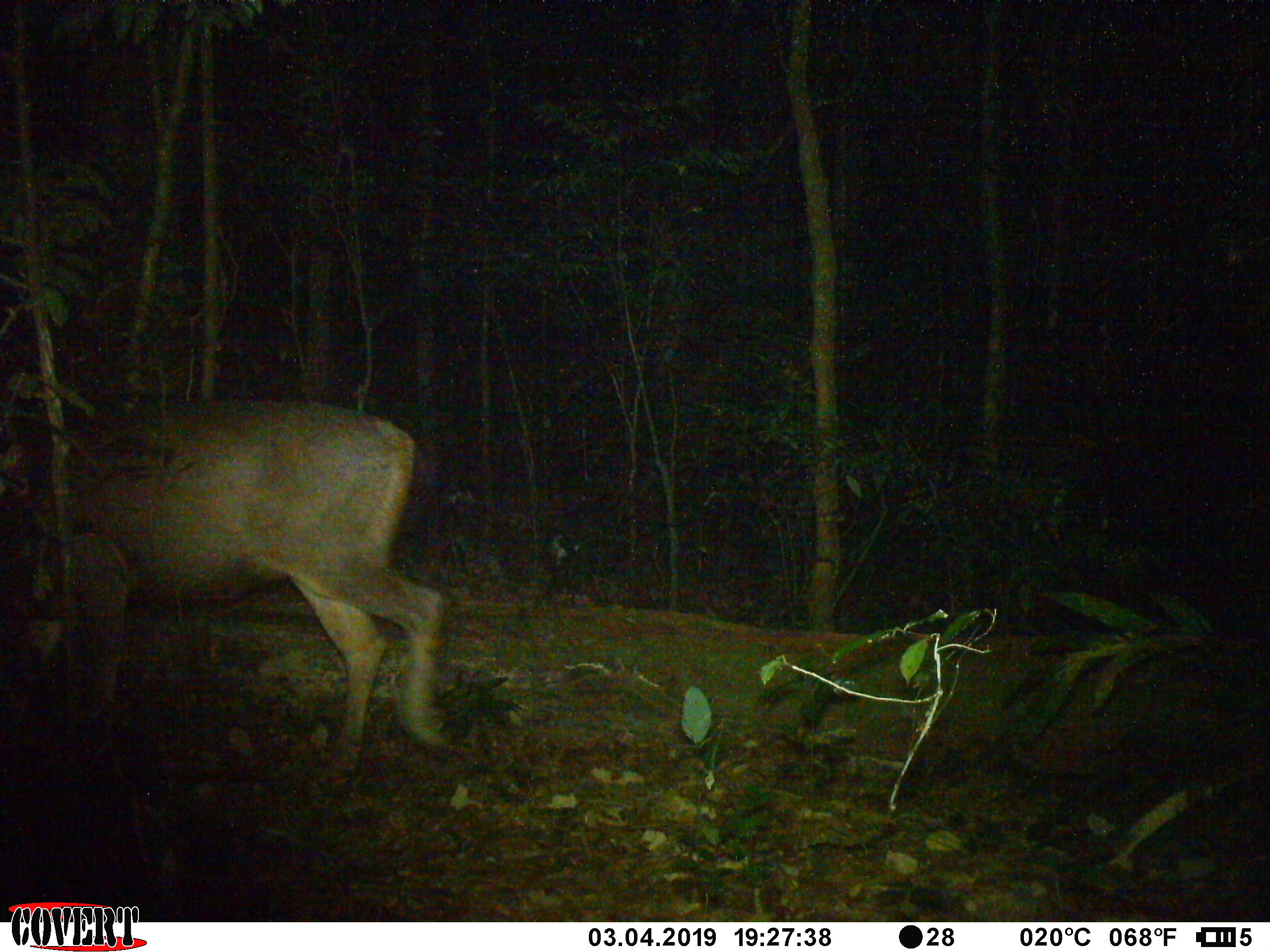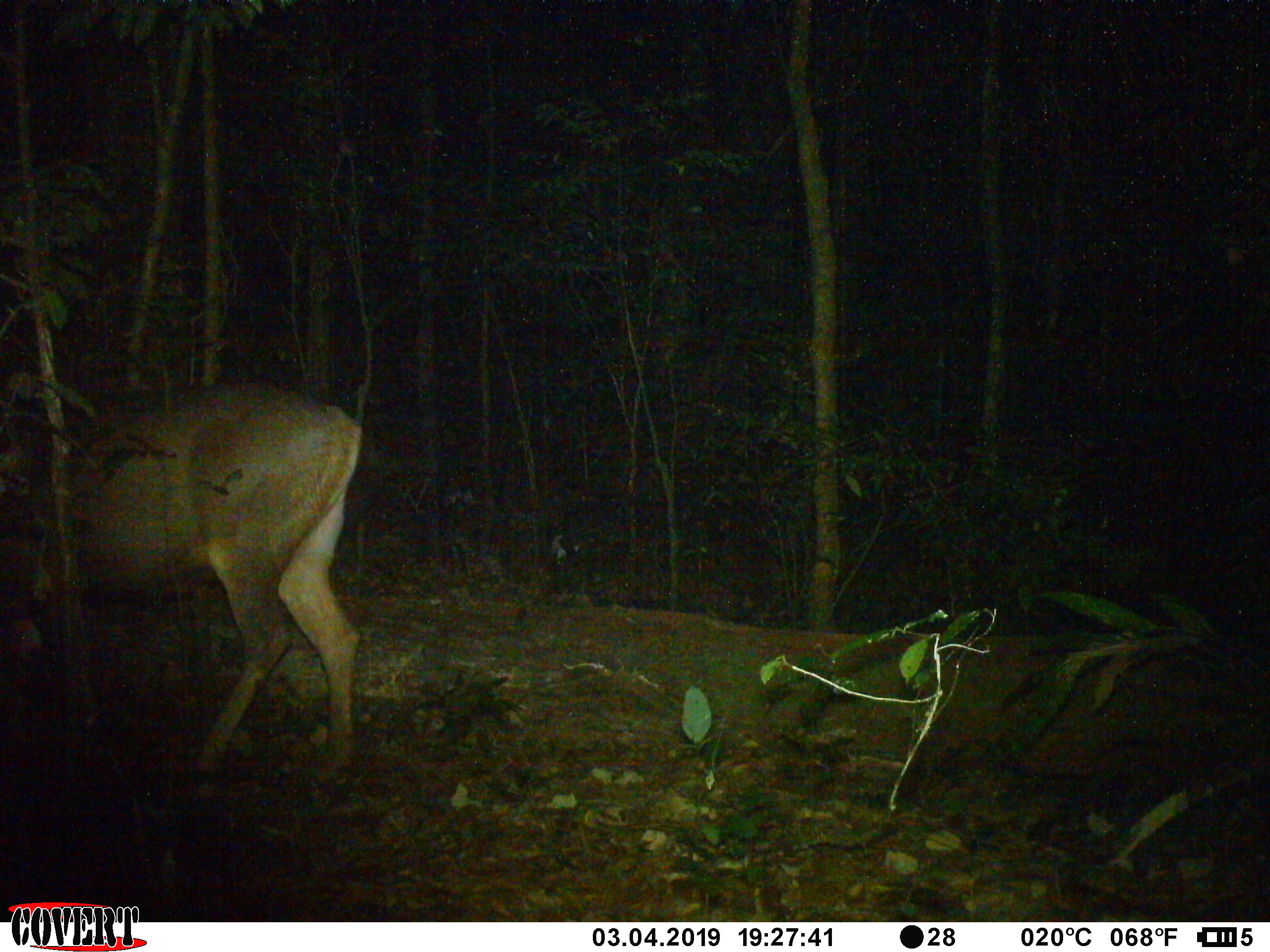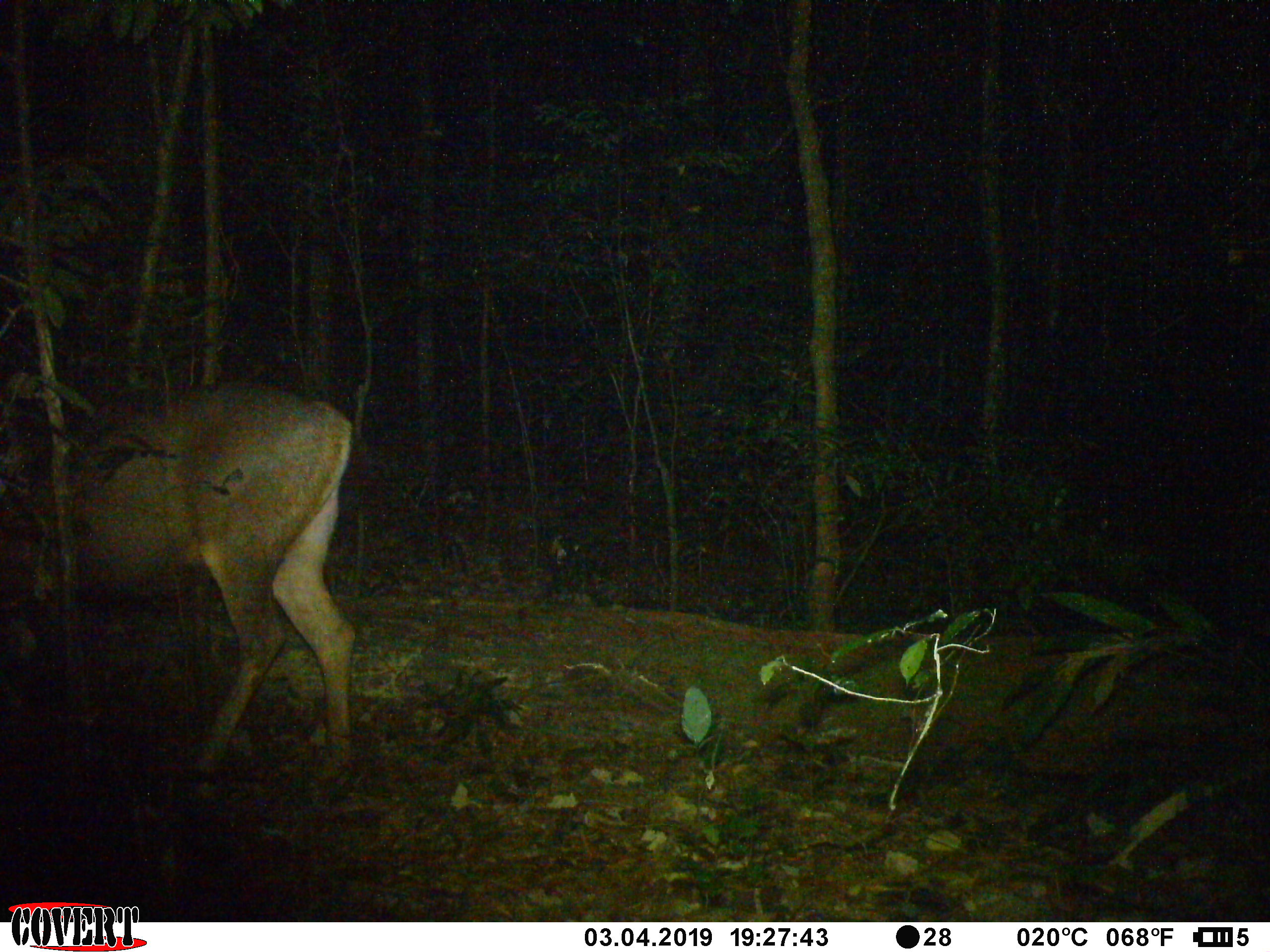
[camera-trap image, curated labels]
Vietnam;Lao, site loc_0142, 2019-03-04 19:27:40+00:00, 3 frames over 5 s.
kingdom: Animalia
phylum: Chordata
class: Mammalia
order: Artiodactyla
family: Cervidae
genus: Rusa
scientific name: Rusa unicolor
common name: sambar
Sambar (Rusa unicolor). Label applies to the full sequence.